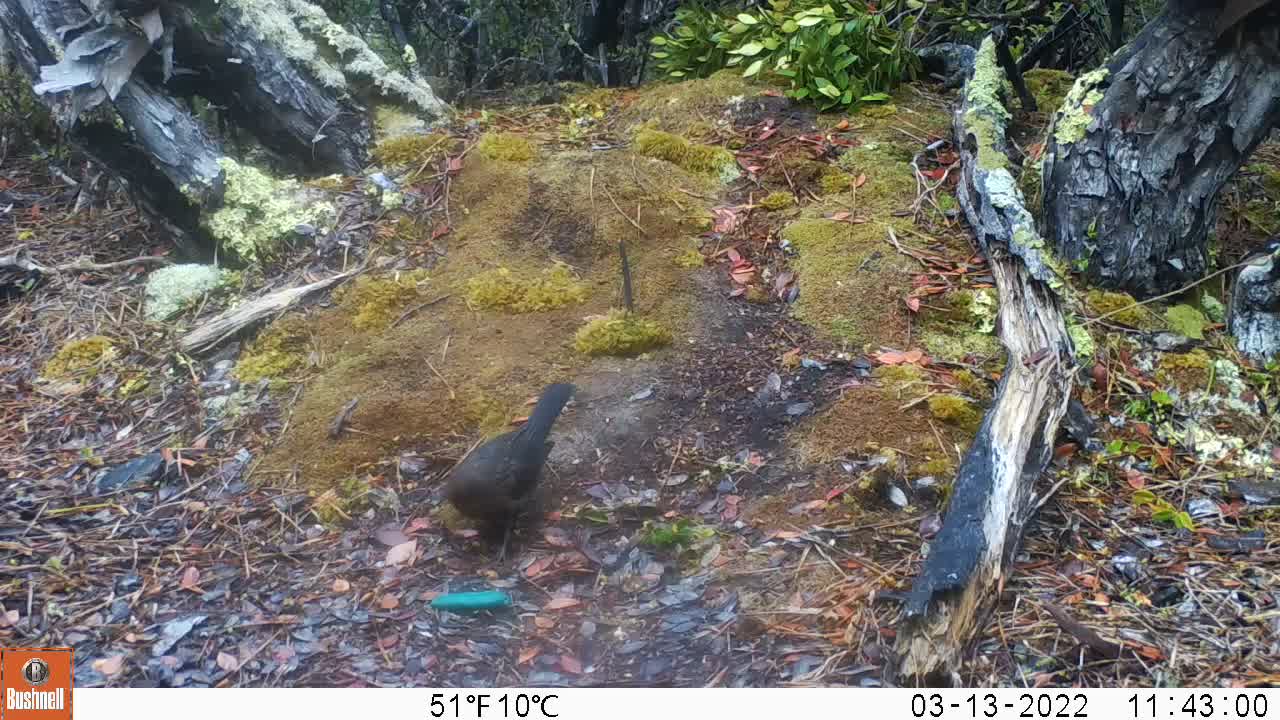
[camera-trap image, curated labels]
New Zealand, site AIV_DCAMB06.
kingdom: Animalia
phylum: Chordata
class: Aves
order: Passeriformes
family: Turdidae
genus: Turdus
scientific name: Turdus merula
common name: eurasian blackbird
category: blackbird